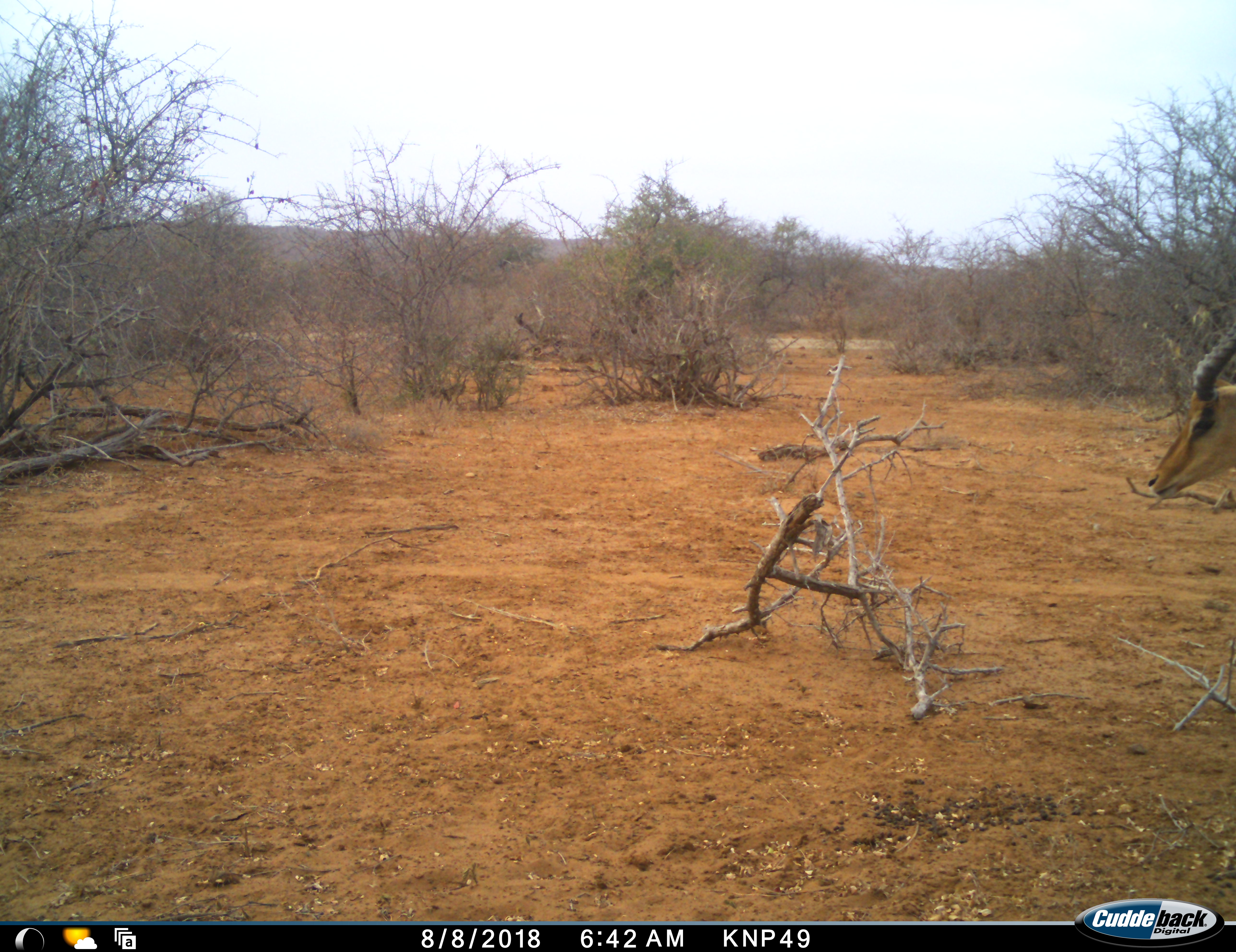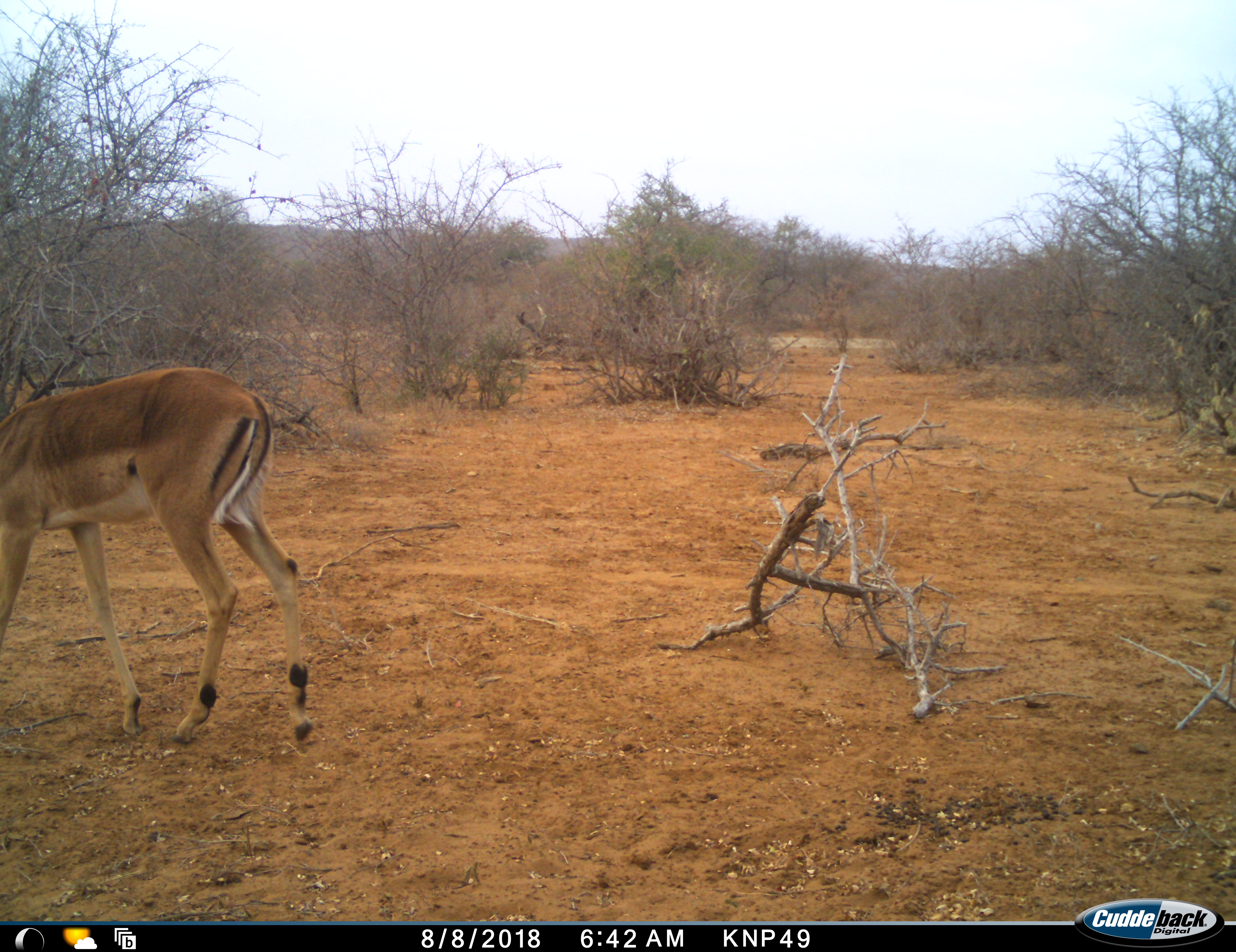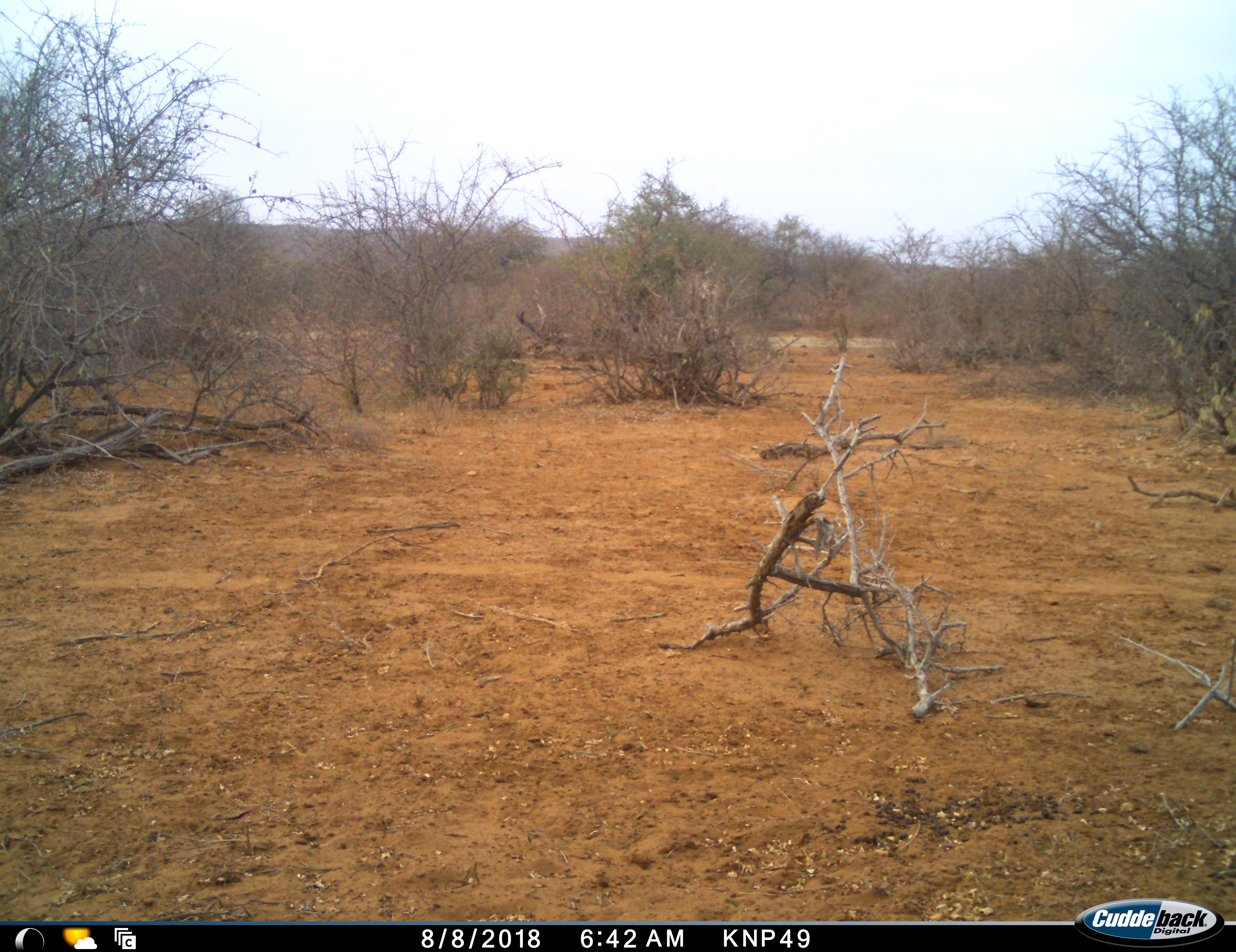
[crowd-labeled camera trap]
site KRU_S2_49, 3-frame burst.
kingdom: Animalia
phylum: Chordata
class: Mammalia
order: Artiodactyla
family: Bovidae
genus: Aepyceros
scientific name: Aepyceros melampus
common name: impala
Impala (Aepyceros melampus), count 1. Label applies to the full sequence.